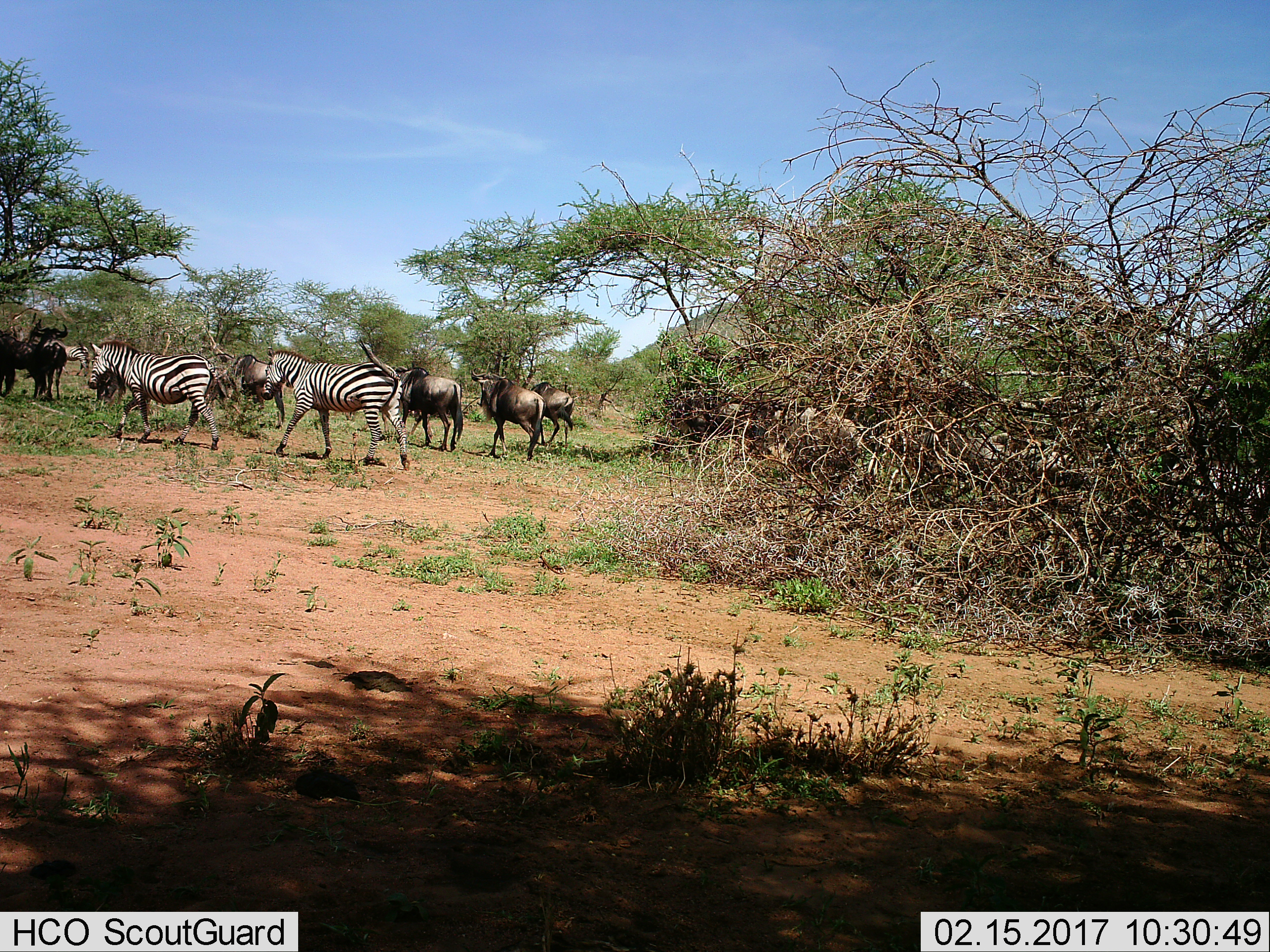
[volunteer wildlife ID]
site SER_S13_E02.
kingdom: Animalia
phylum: Chordata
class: Mammalia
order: Artiodactyla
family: Bovidae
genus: Connochaetes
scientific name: Connochaetes taurinus taurinus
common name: blue wildebeest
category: wildebeestblue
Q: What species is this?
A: Wildebeestblue (blue wildebeest) (Connochaetes taurinus taurinus).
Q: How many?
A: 5.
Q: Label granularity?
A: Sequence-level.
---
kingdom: Animalia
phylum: Chordata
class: Mammalia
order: Perissodactyla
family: Equidae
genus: Equus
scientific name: Equus quagga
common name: plains zebra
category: zebraplains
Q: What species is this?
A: Zebraplains (plains zebra) (Equus quagga).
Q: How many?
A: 3.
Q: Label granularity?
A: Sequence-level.